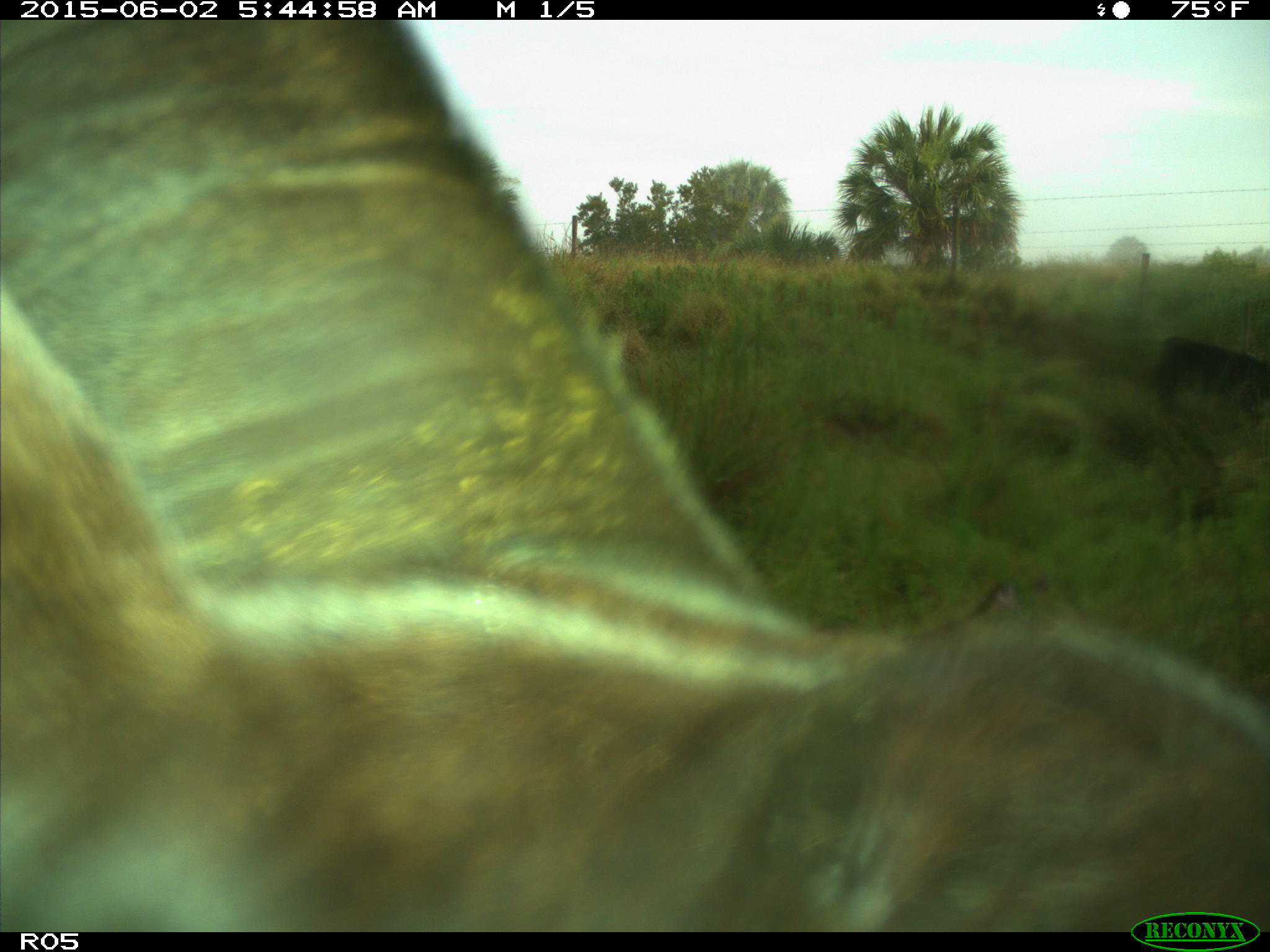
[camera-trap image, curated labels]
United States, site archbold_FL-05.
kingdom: Animalia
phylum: Chordata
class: Mammalia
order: Artiodactyla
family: Bovidae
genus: Bos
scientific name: Bos taurus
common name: domestic cow